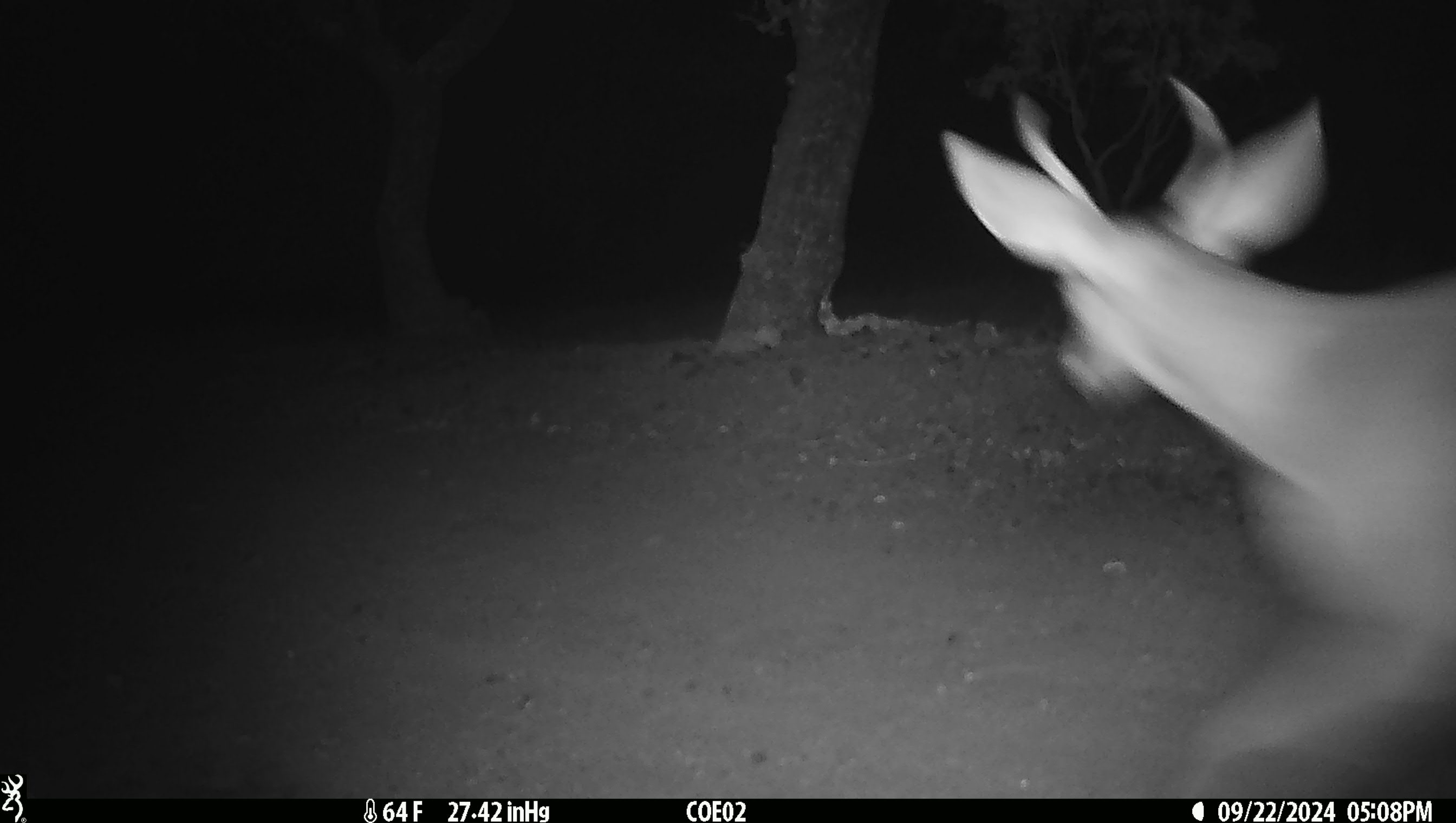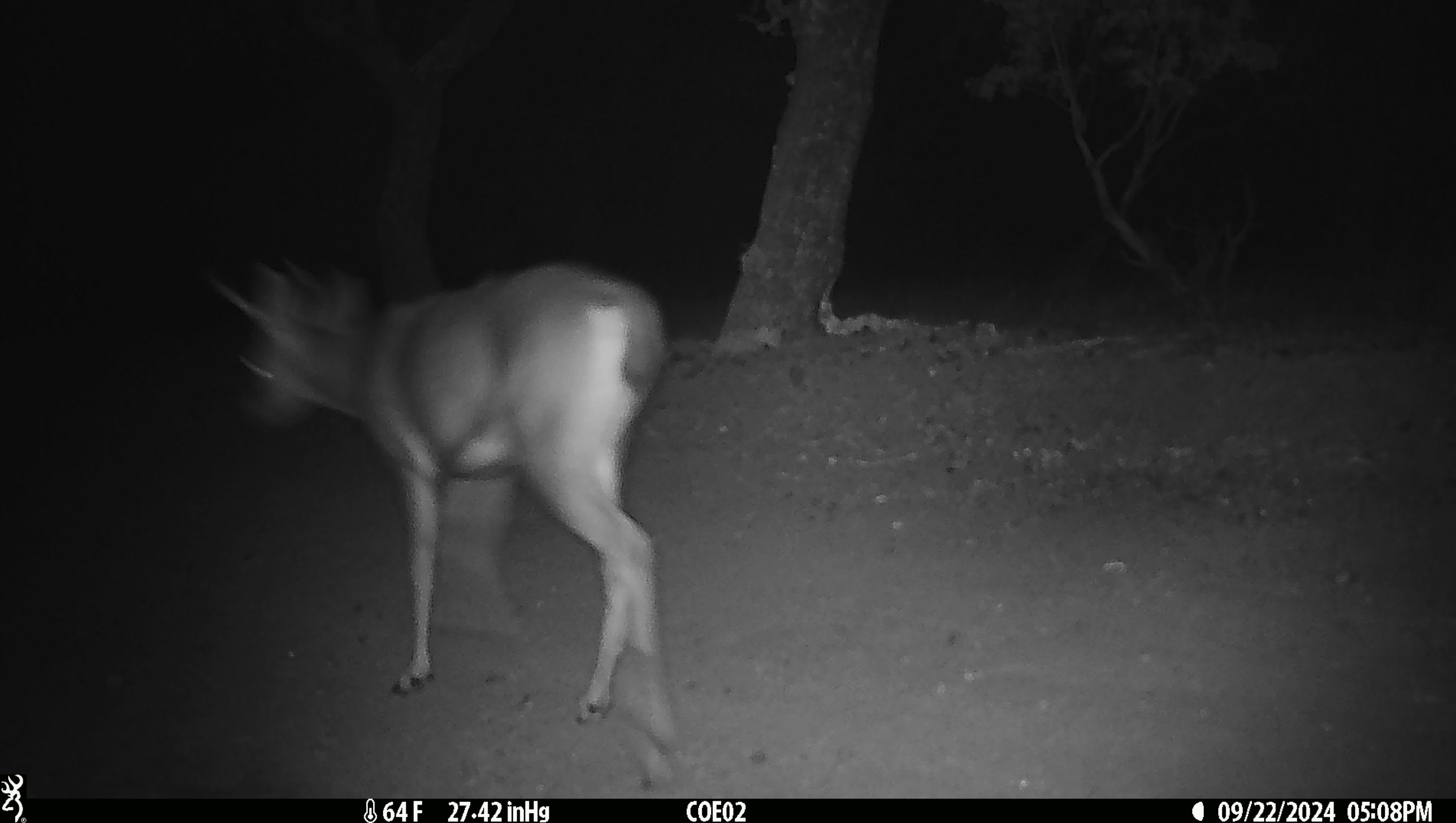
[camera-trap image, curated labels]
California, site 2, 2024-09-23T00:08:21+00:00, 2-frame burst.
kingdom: Animalia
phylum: Chordata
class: Mammalia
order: Artiodactyla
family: Cervidae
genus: Odocoileus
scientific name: Odocoileus hemionus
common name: mule deer